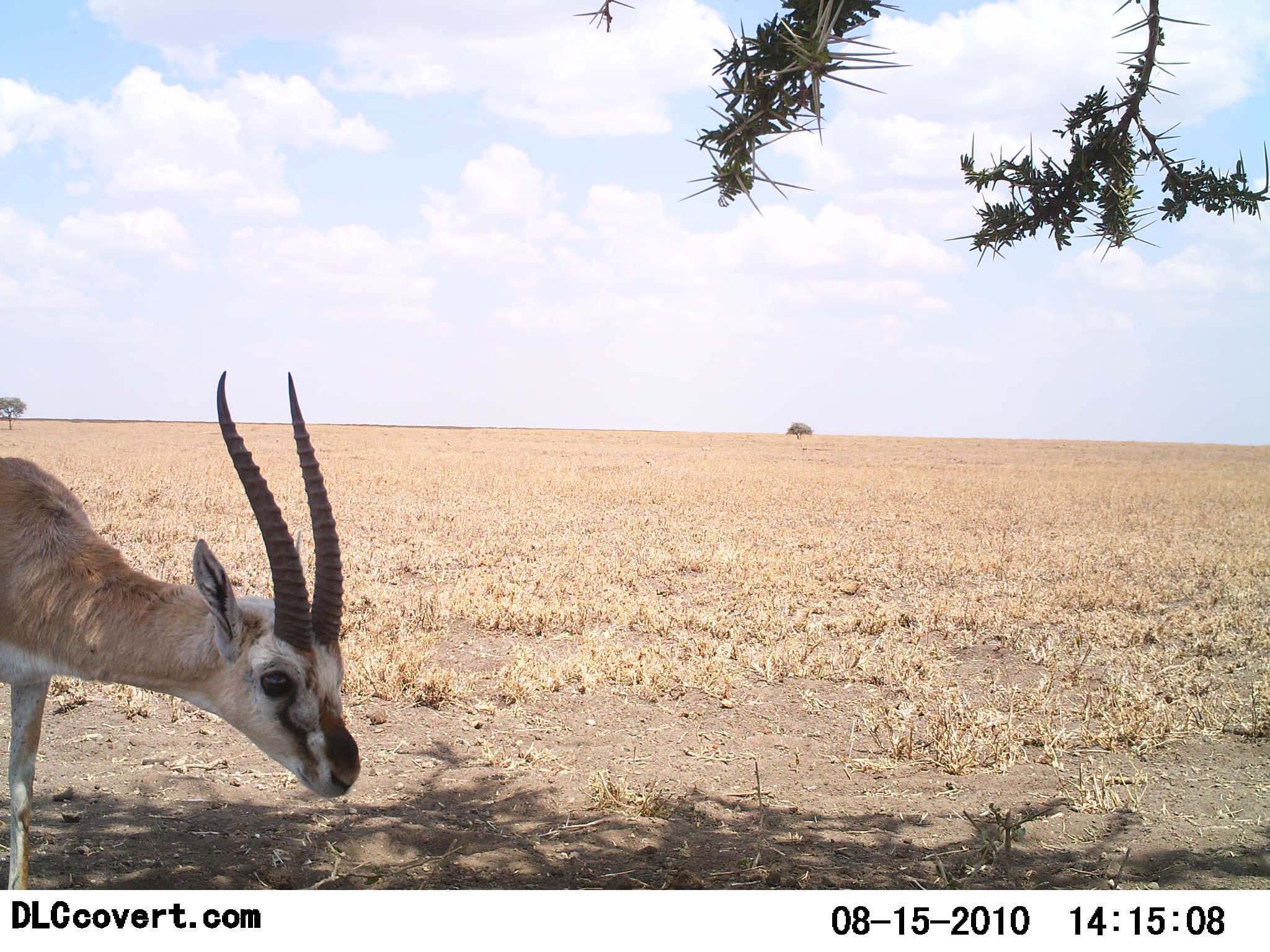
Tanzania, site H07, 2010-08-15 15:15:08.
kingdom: Animalia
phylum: Chordata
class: Mammalia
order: Artiodactyla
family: Bovidae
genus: Eudorcas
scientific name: Eudorcas thomsonii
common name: thomson's gazelle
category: gazellethomsons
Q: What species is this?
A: Gazellethomsons (thomson's gazelle) (Eudorcas thomsonii).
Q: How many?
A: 1.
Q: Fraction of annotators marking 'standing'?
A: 77%.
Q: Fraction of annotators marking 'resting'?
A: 0%.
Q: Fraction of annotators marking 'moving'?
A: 0%.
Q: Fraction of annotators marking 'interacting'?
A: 0%.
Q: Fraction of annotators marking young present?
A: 0%.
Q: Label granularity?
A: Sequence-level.